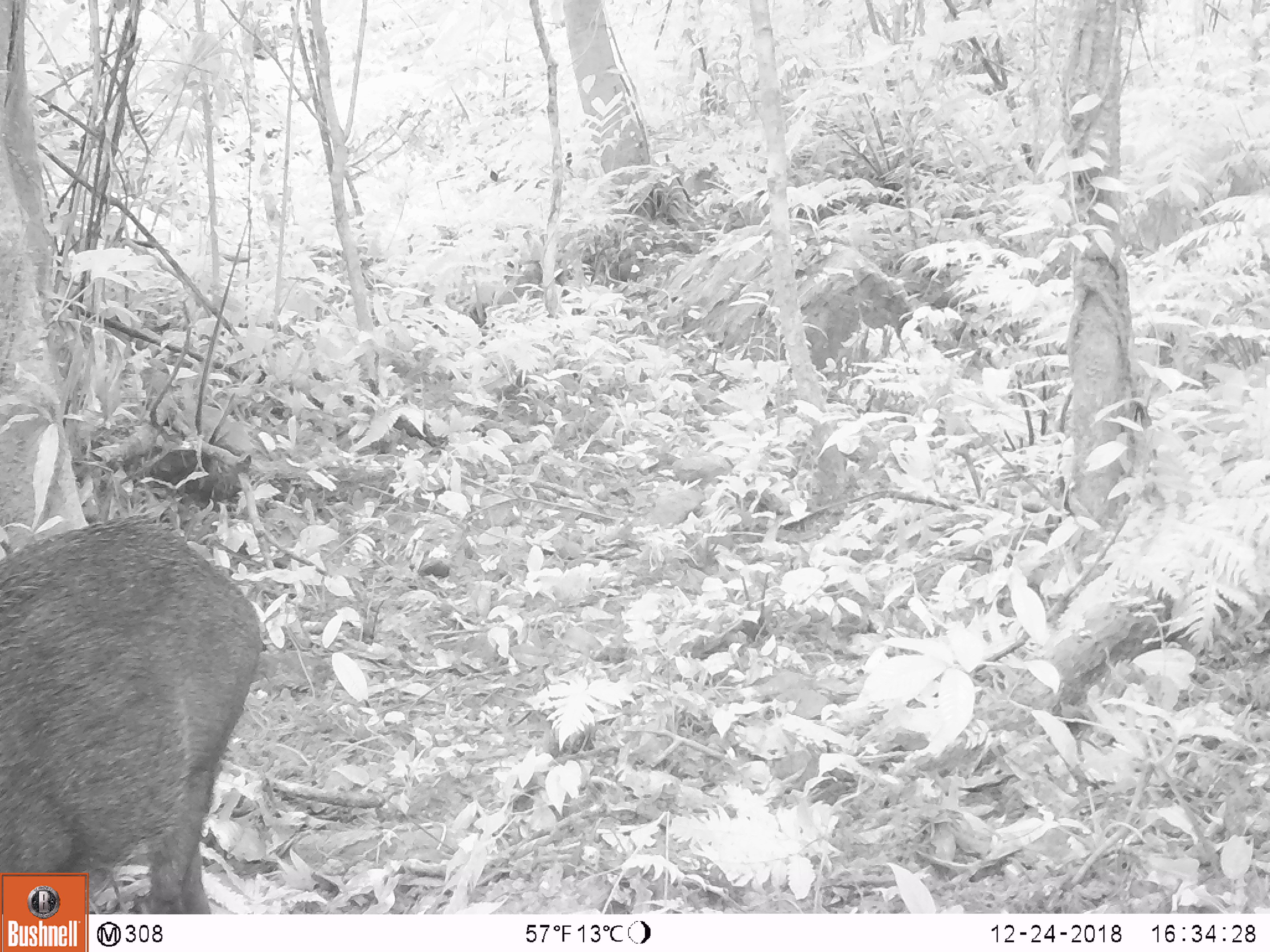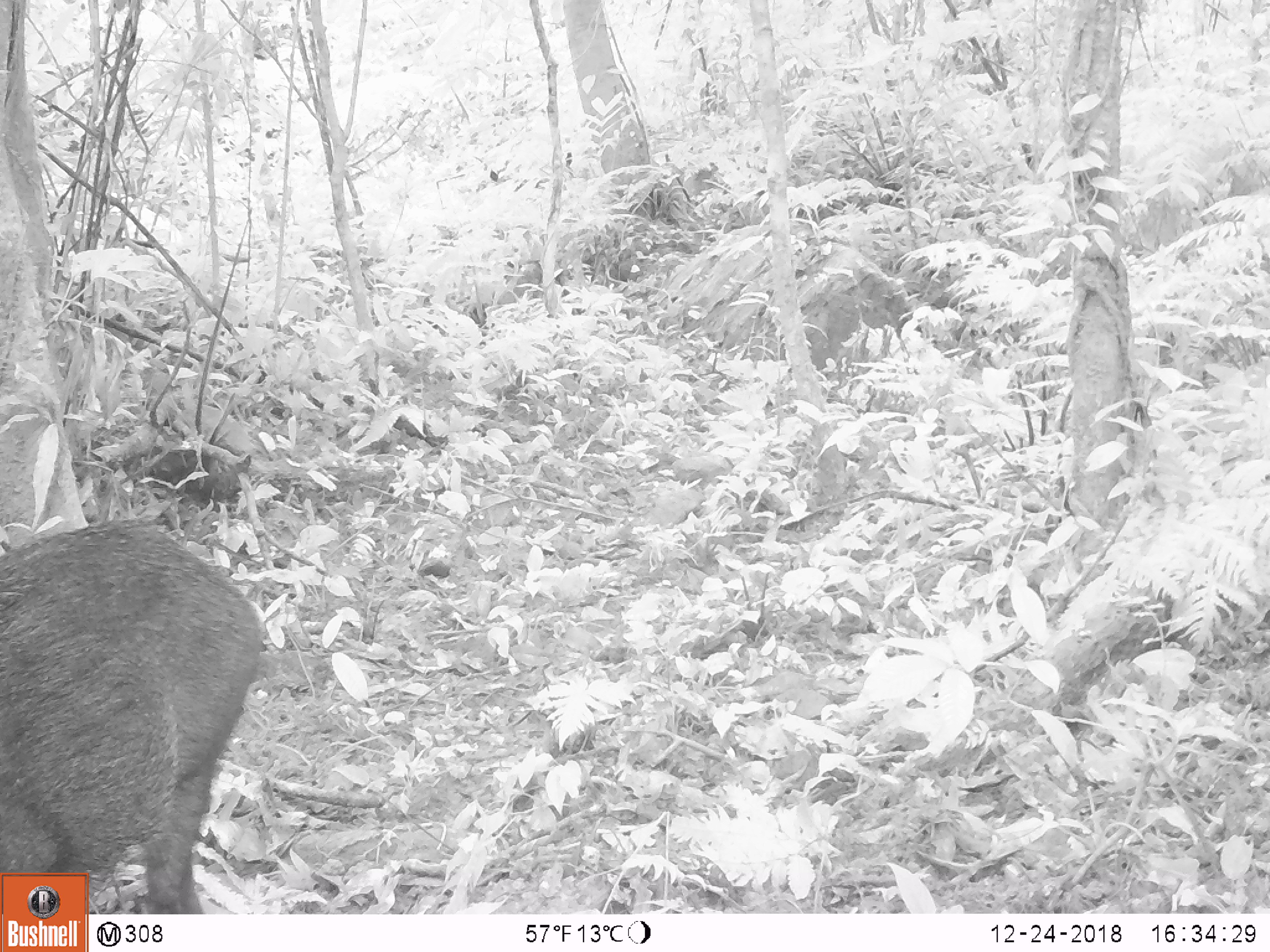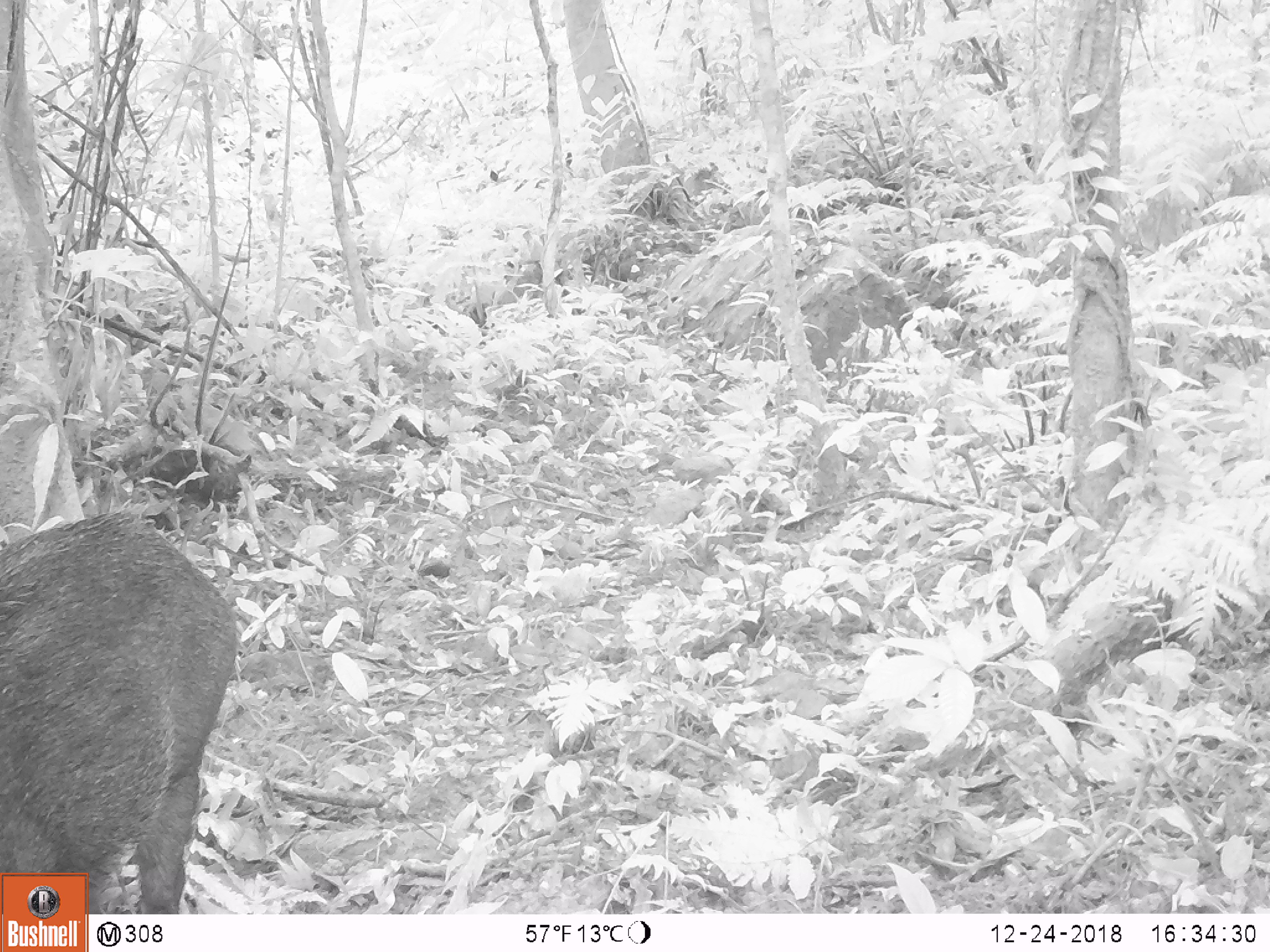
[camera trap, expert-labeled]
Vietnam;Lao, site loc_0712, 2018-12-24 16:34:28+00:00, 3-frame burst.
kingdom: Animalia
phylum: Chordata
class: Mammalia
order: Artiodactyla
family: Suidae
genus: Sus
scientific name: Sus scrofa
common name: eurasian wild pig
Eurasian wild pig (Sus scrofa). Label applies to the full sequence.